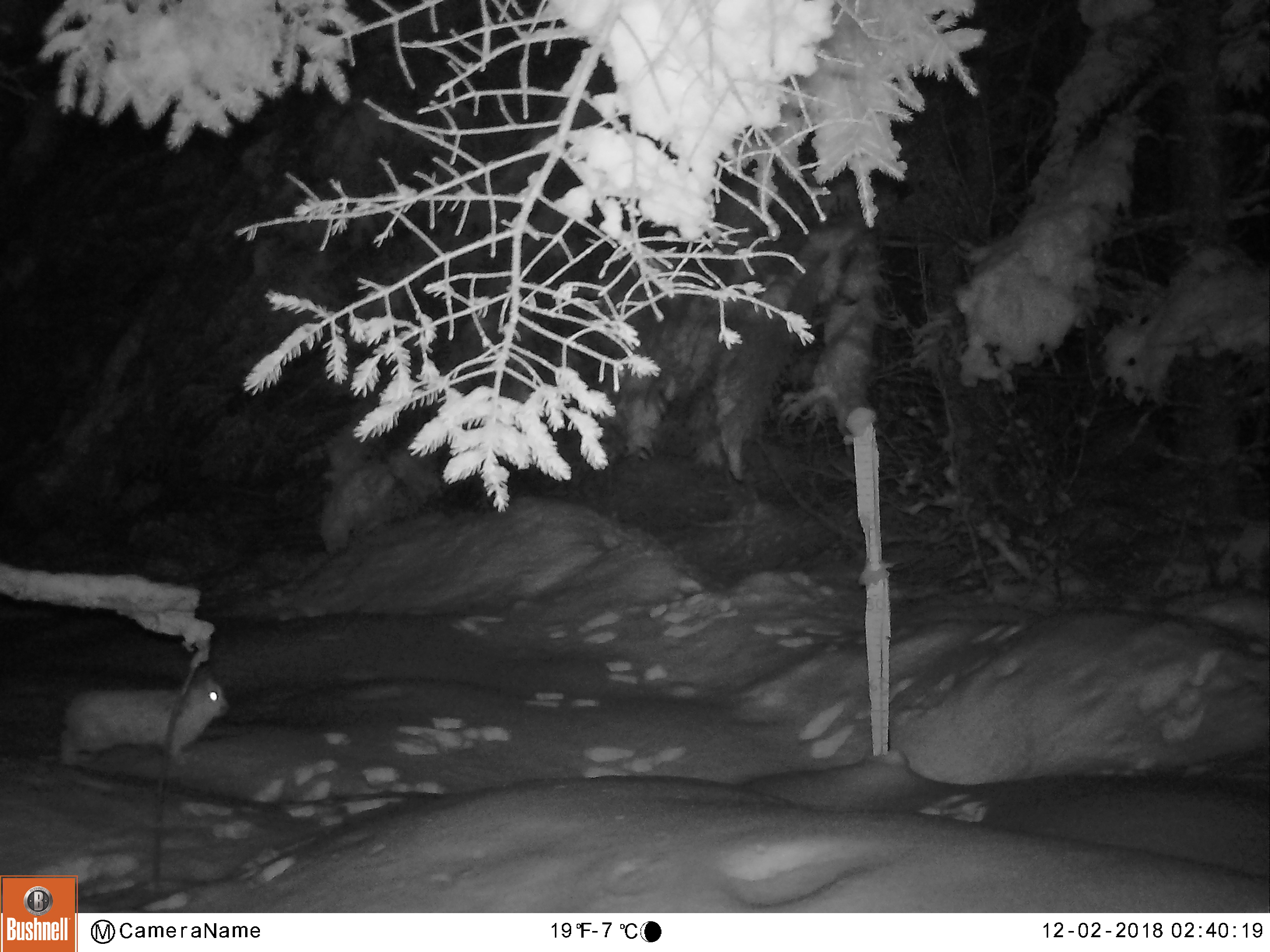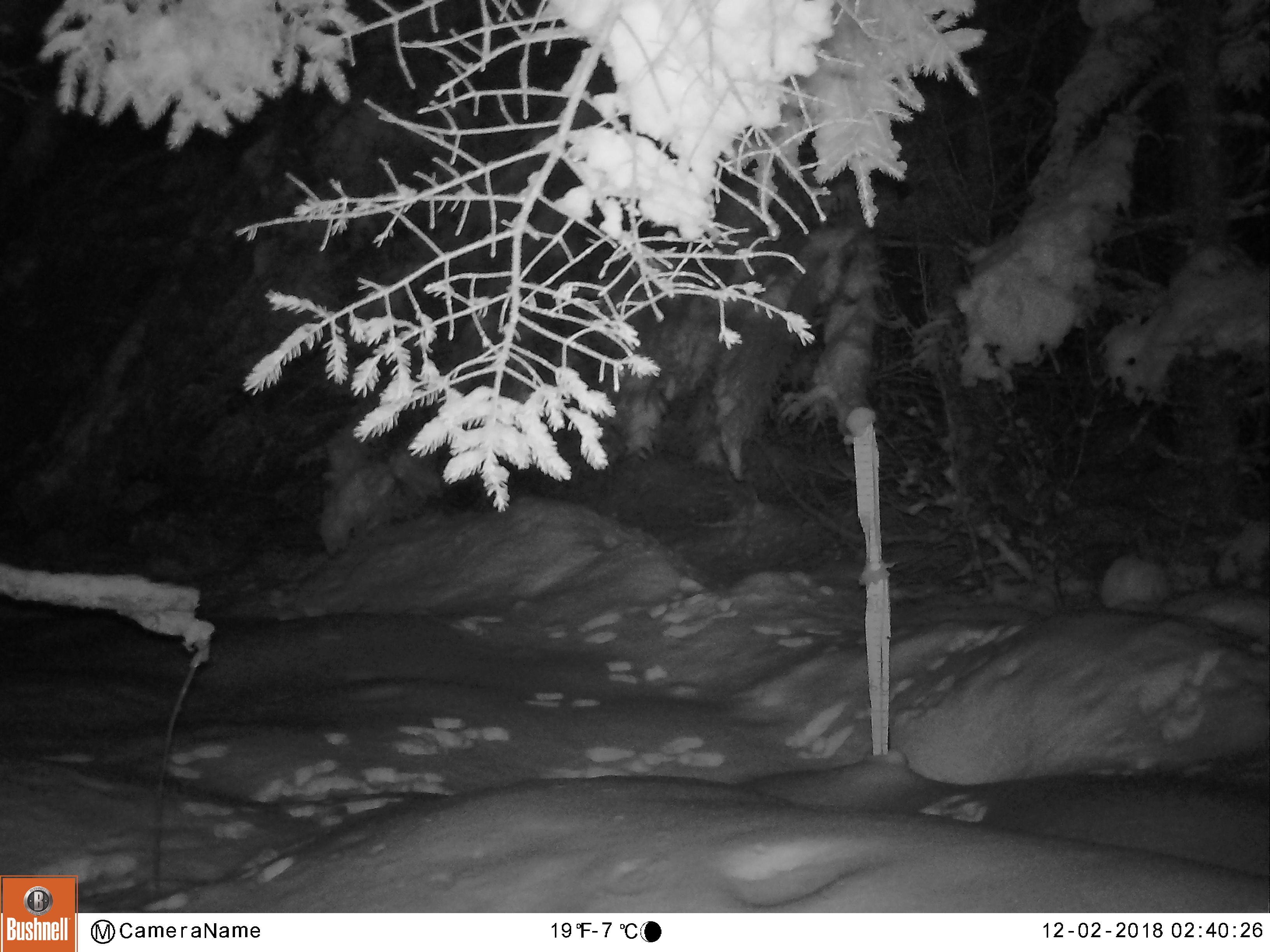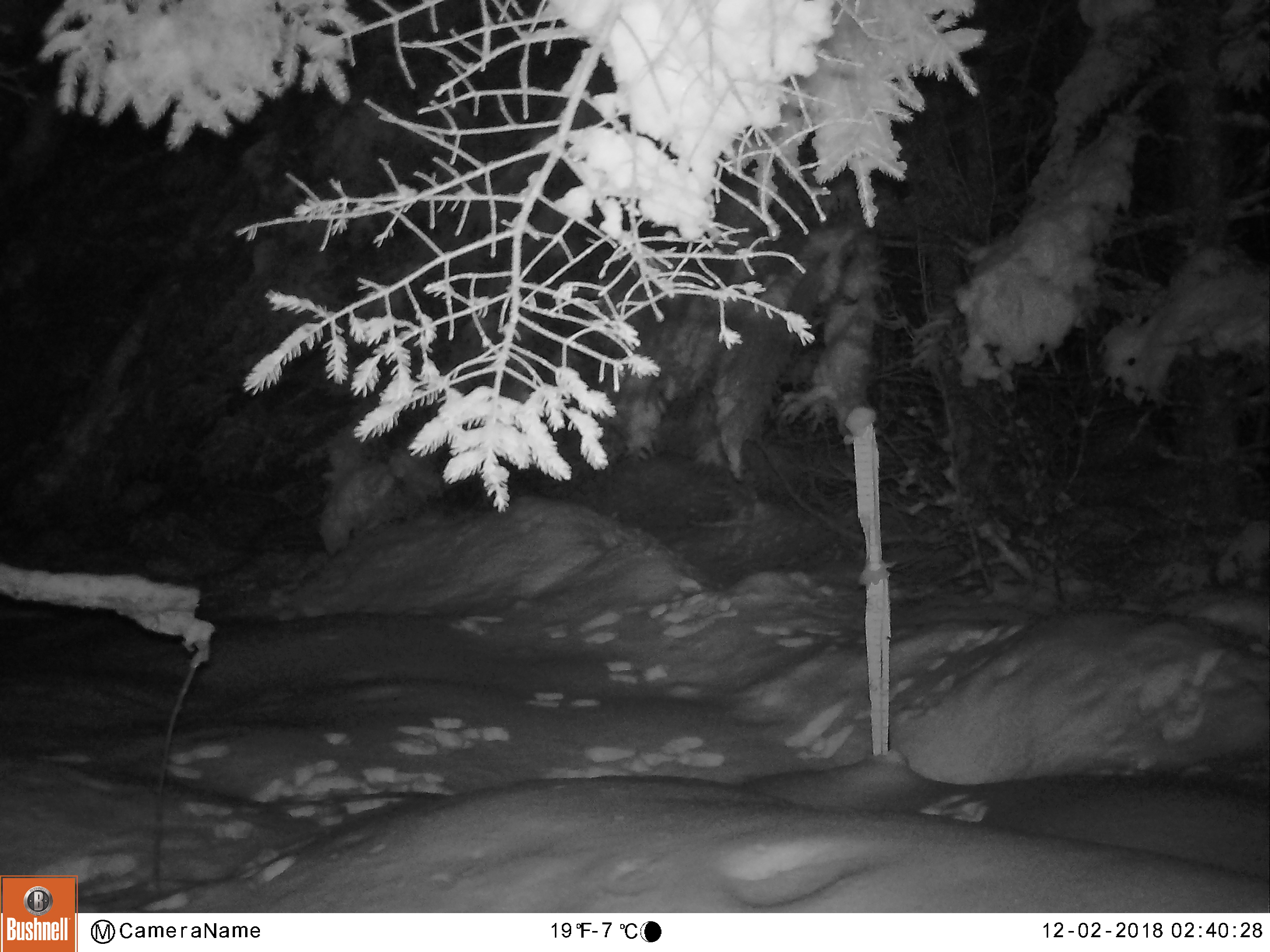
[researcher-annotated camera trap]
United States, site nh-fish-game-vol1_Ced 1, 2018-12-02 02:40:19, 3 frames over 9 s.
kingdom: Animalia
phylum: Chordata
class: Mammalia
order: Lagomorpha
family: Leporidae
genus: Lepus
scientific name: Lepus americanus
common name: snowshoe hare